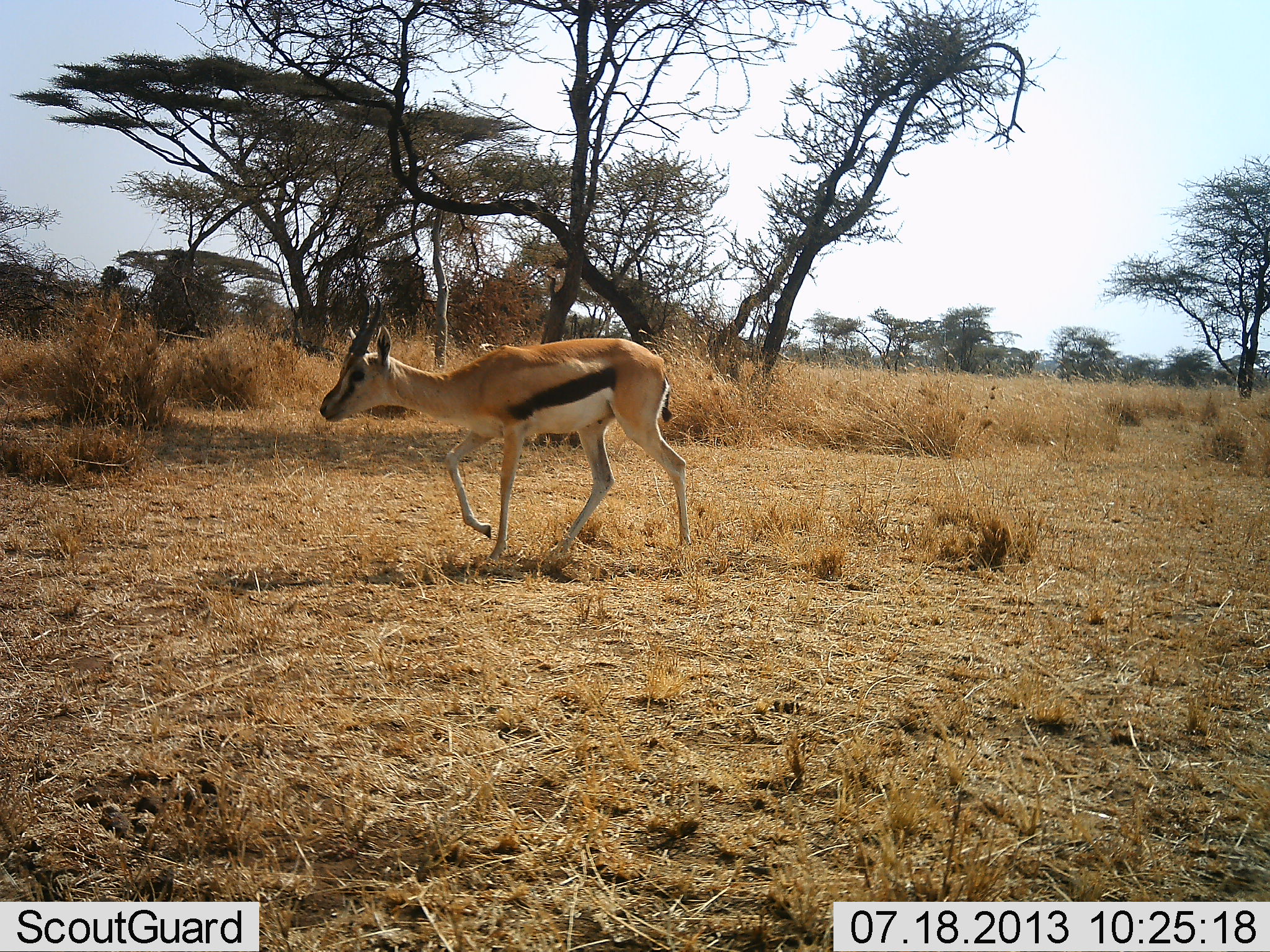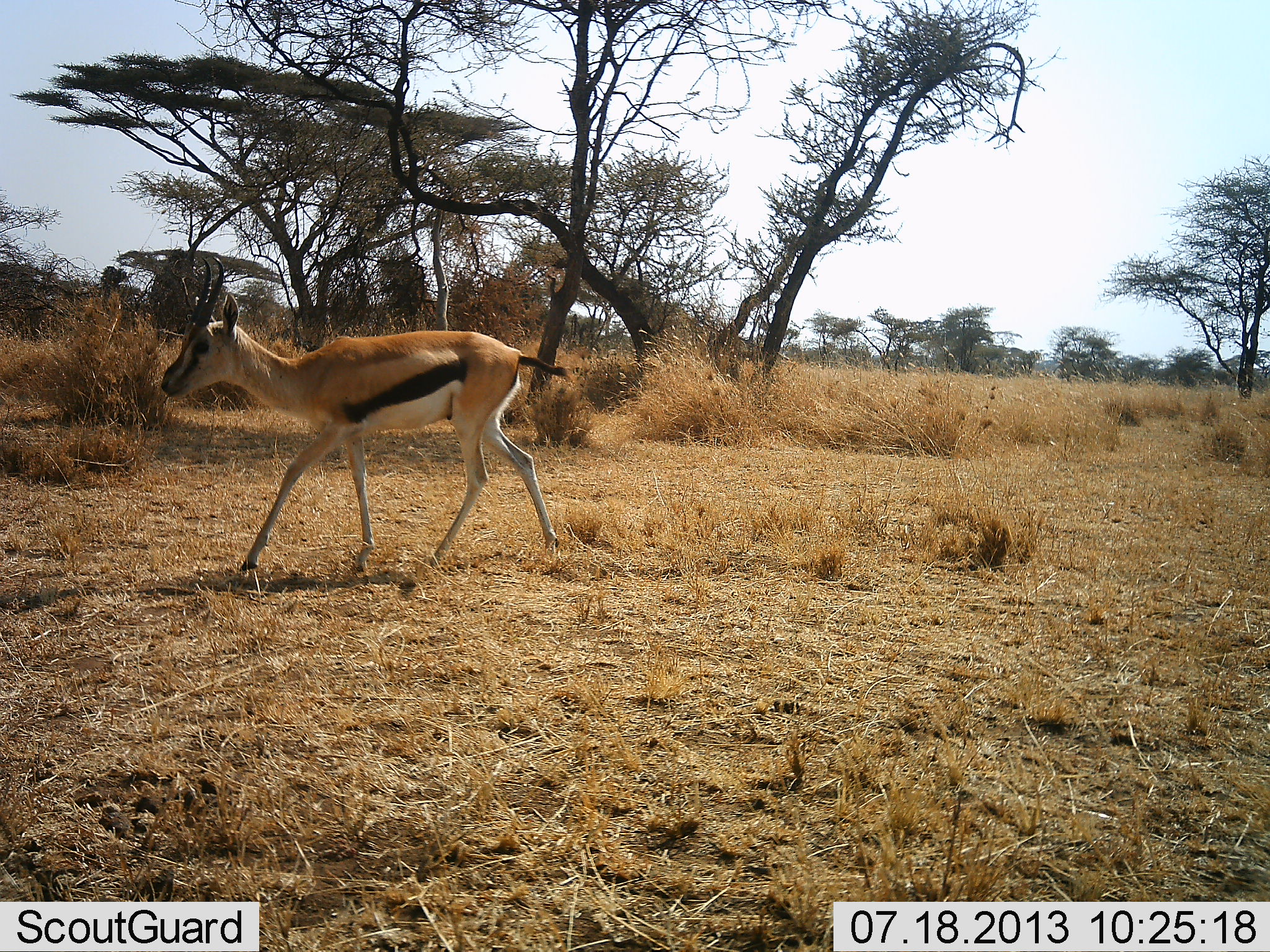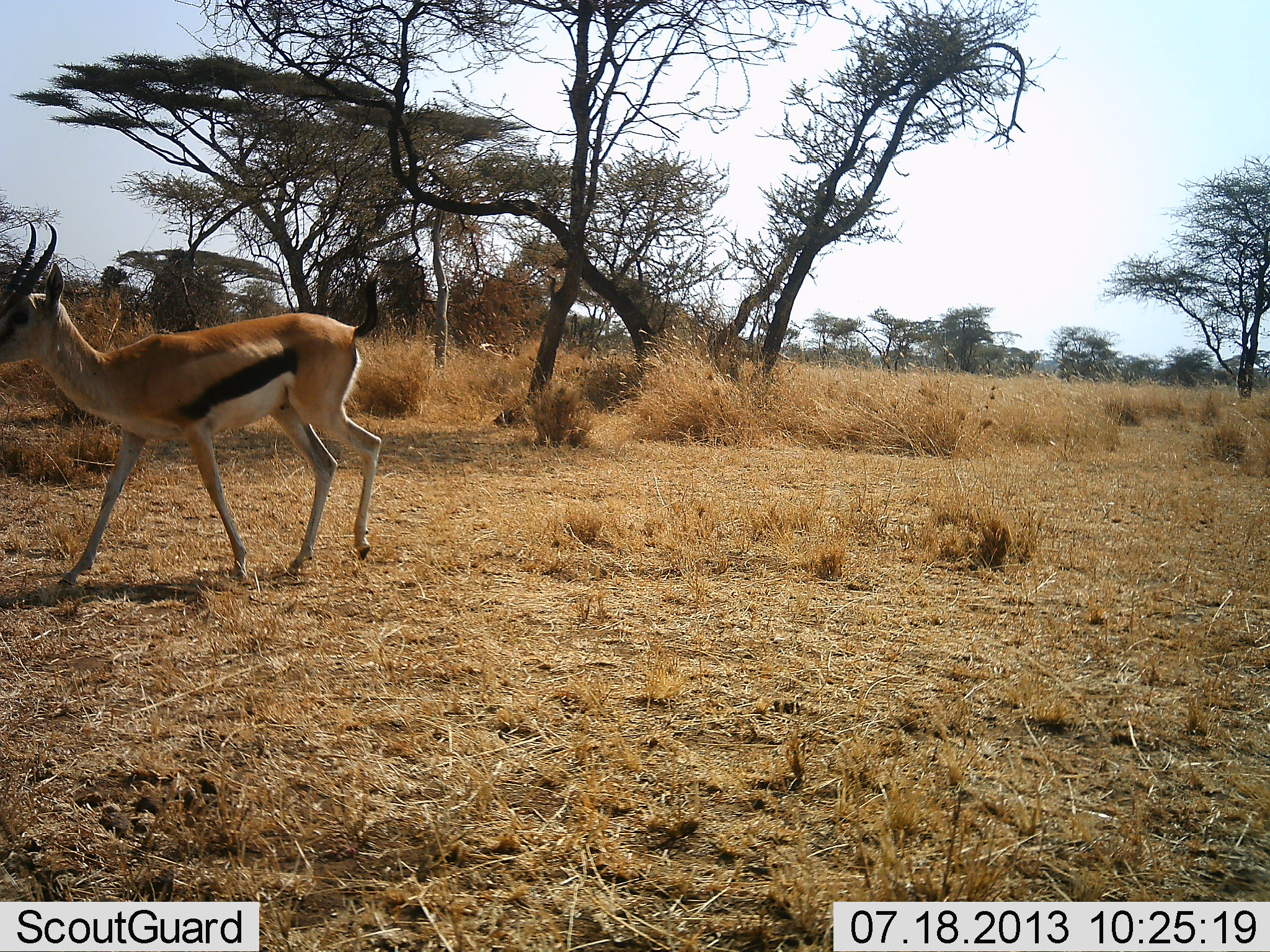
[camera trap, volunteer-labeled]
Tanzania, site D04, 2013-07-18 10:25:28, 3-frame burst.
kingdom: Animalia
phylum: Chordata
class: Mammalia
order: Artiodactyla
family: Bovidae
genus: Eudorcas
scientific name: Eudorcas thomsonii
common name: thomson's gazelle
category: gazellethomsons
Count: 1.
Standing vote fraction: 3%.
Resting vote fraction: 0%.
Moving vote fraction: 100%.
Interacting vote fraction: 0%.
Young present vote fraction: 0%.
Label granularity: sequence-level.